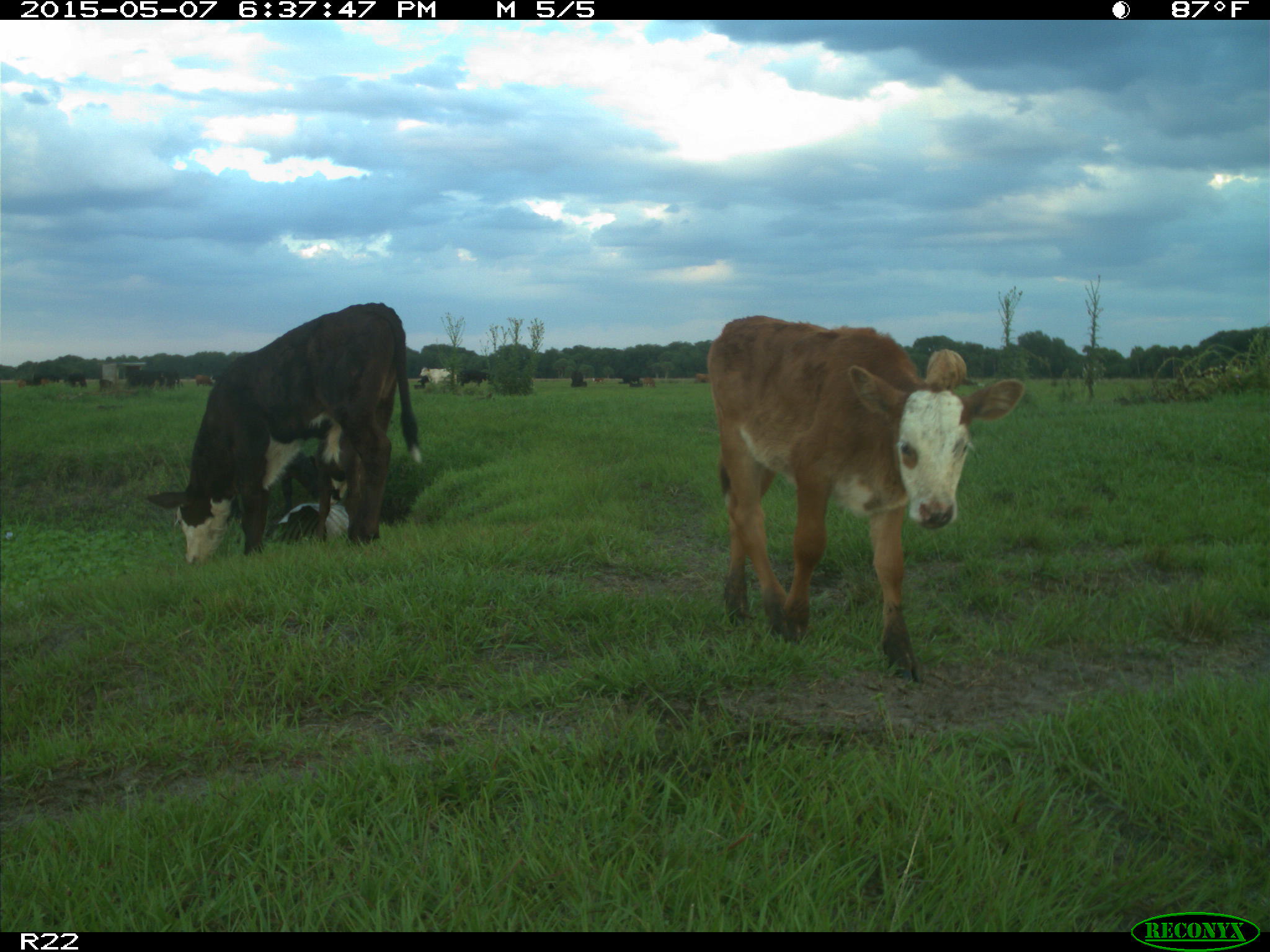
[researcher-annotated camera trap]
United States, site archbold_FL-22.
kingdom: Animalia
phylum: Chordata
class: Mammalia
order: Artiodactyla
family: Bovidae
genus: Bos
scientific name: Bos taurus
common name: domestic cow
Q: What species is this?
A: Bos taurus (domestic cow).